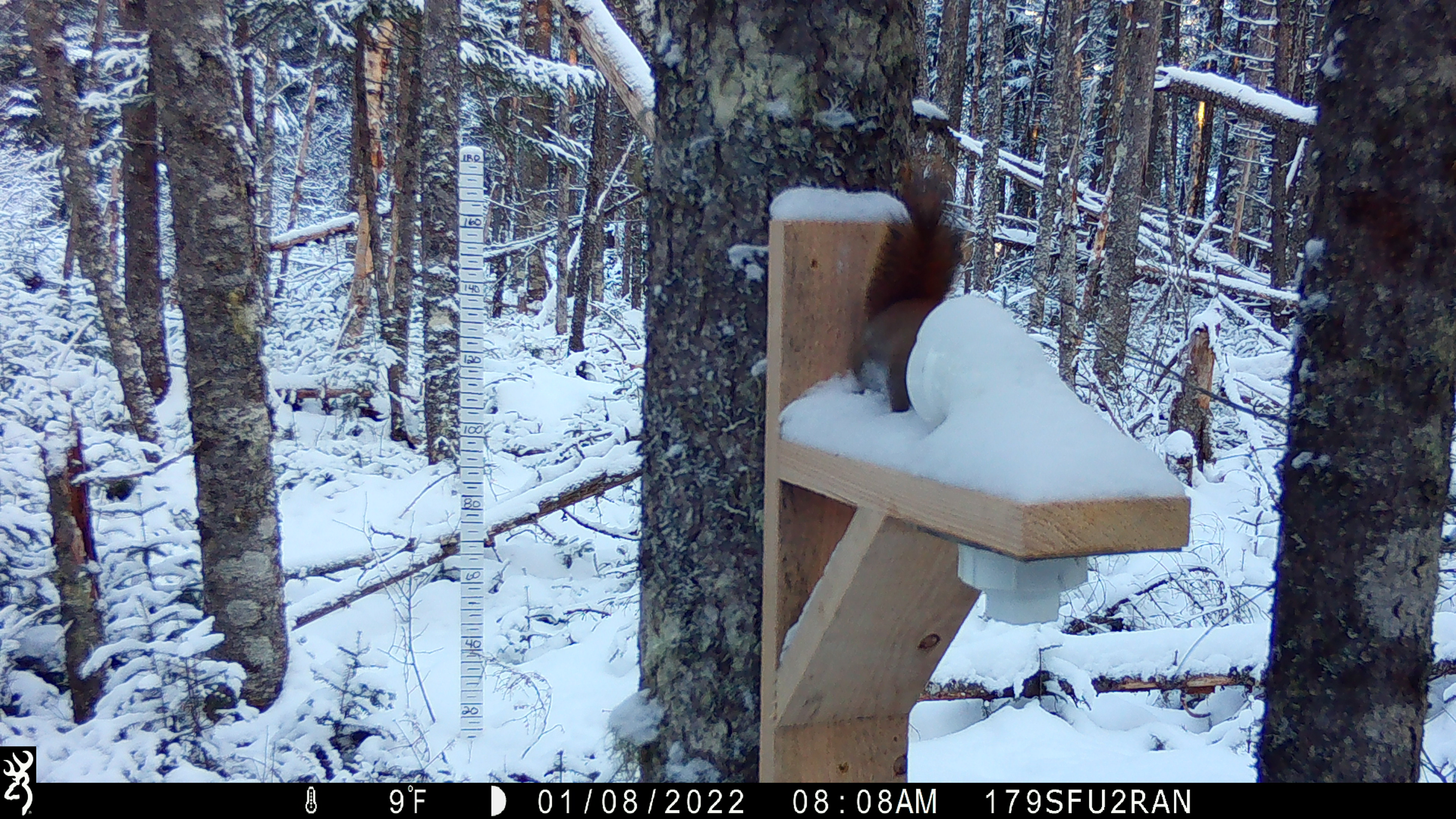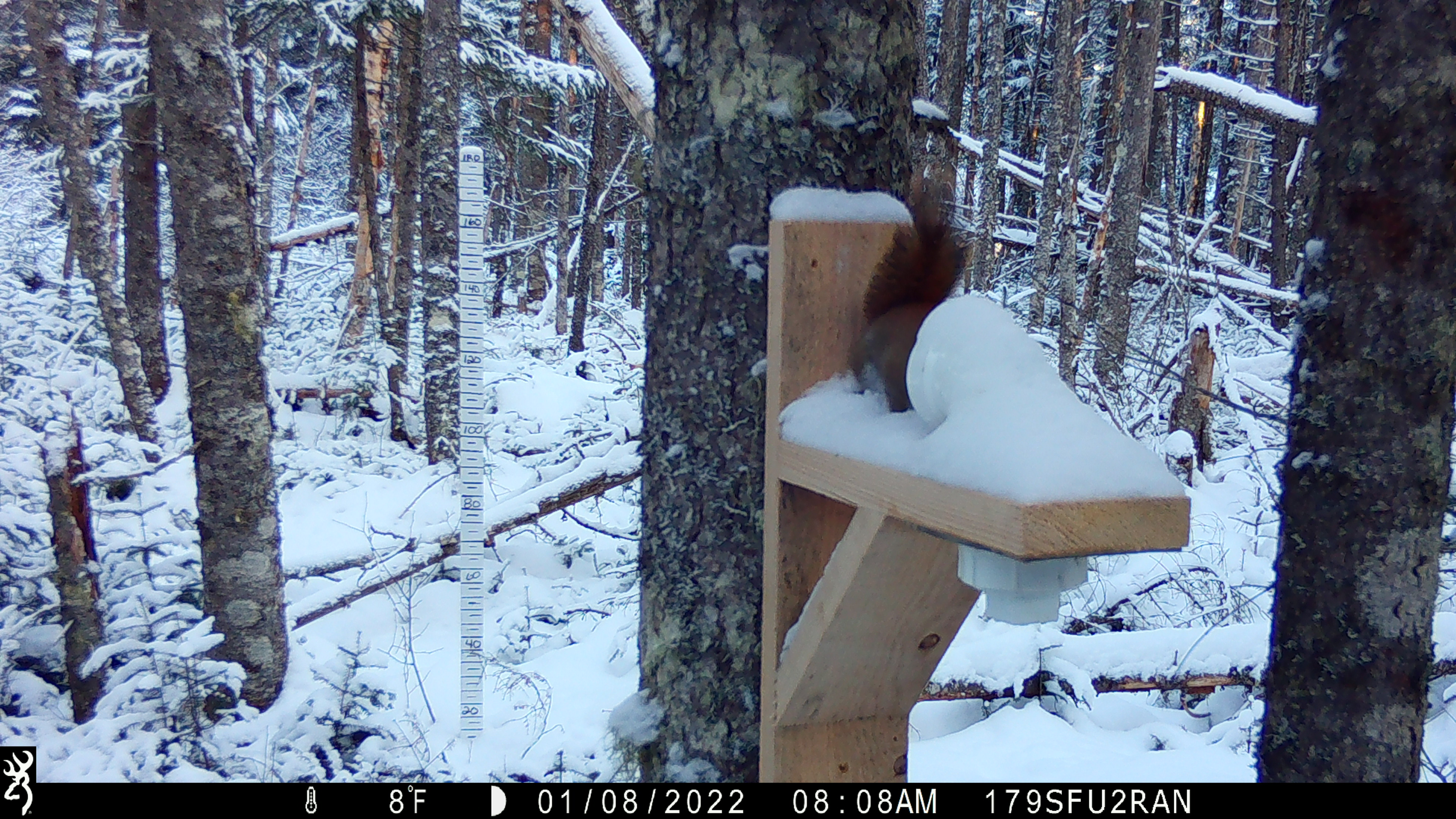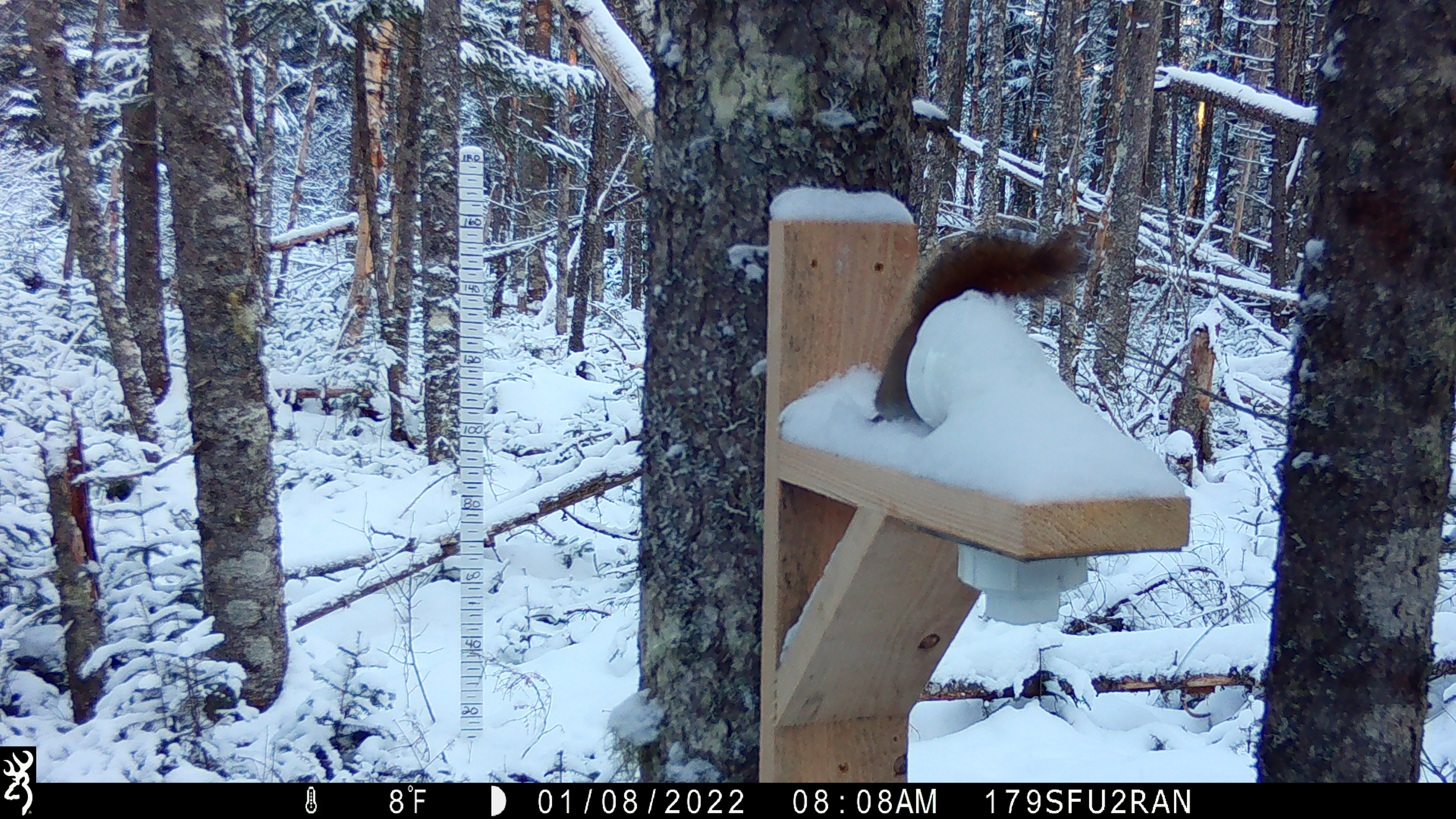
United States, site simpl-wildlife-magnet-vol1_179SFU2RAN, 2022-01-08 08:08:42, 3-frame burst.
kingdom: Animalia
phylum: Chordata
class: Mammalia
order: Rodentia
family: Sciuridae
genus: Tamiasciurus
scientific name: Tamiasciurus hudsonicus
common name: red squirrel